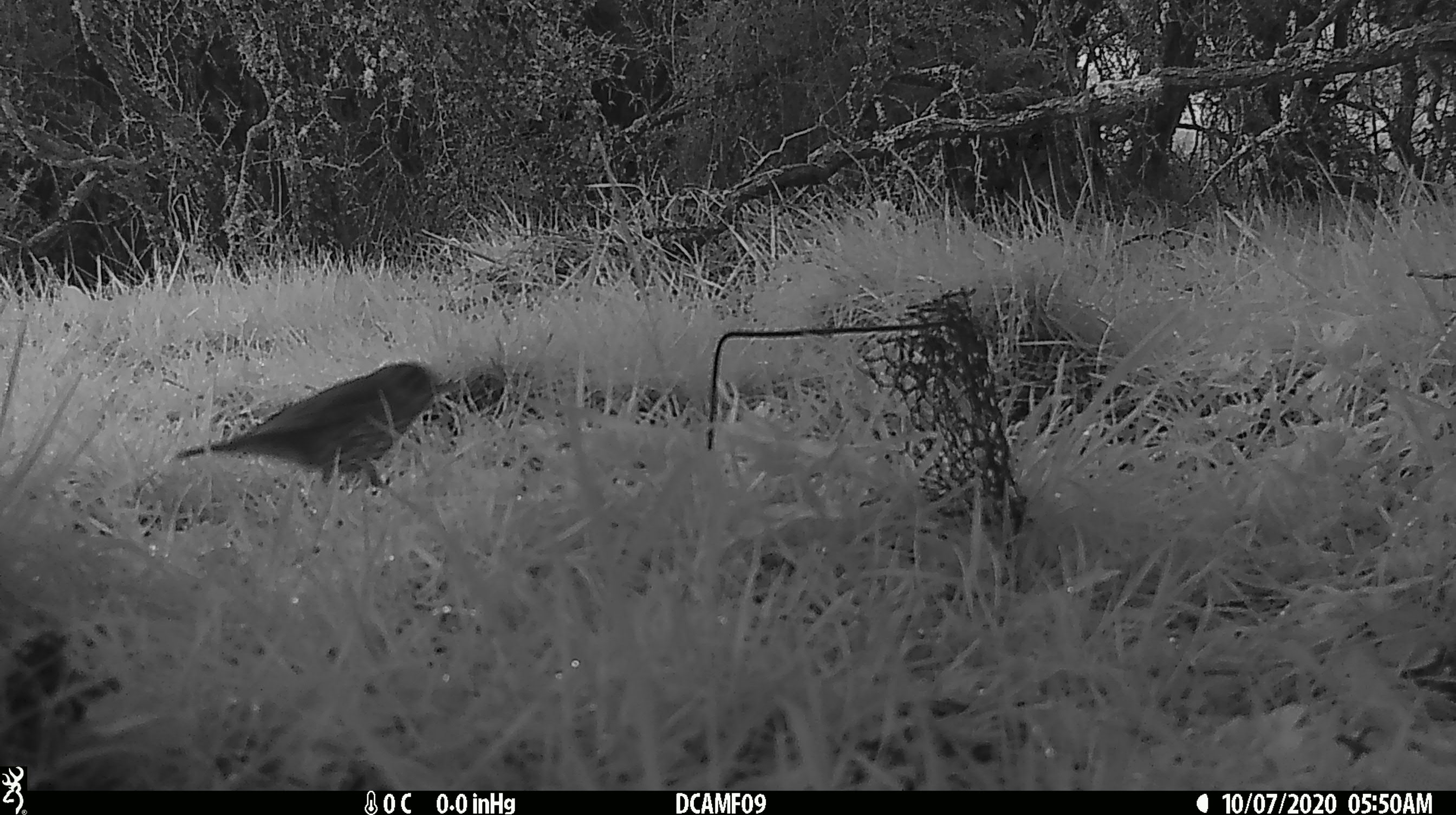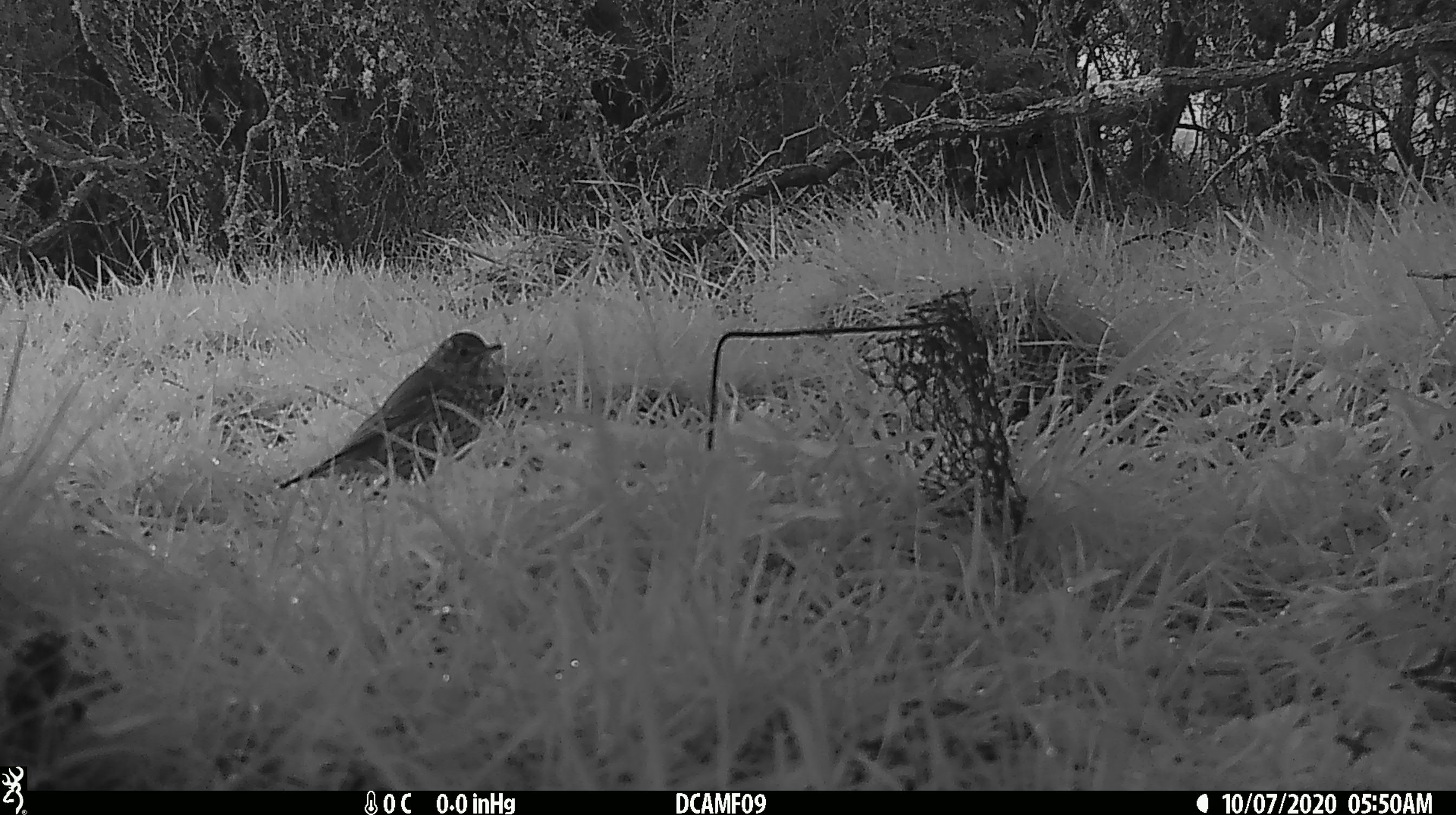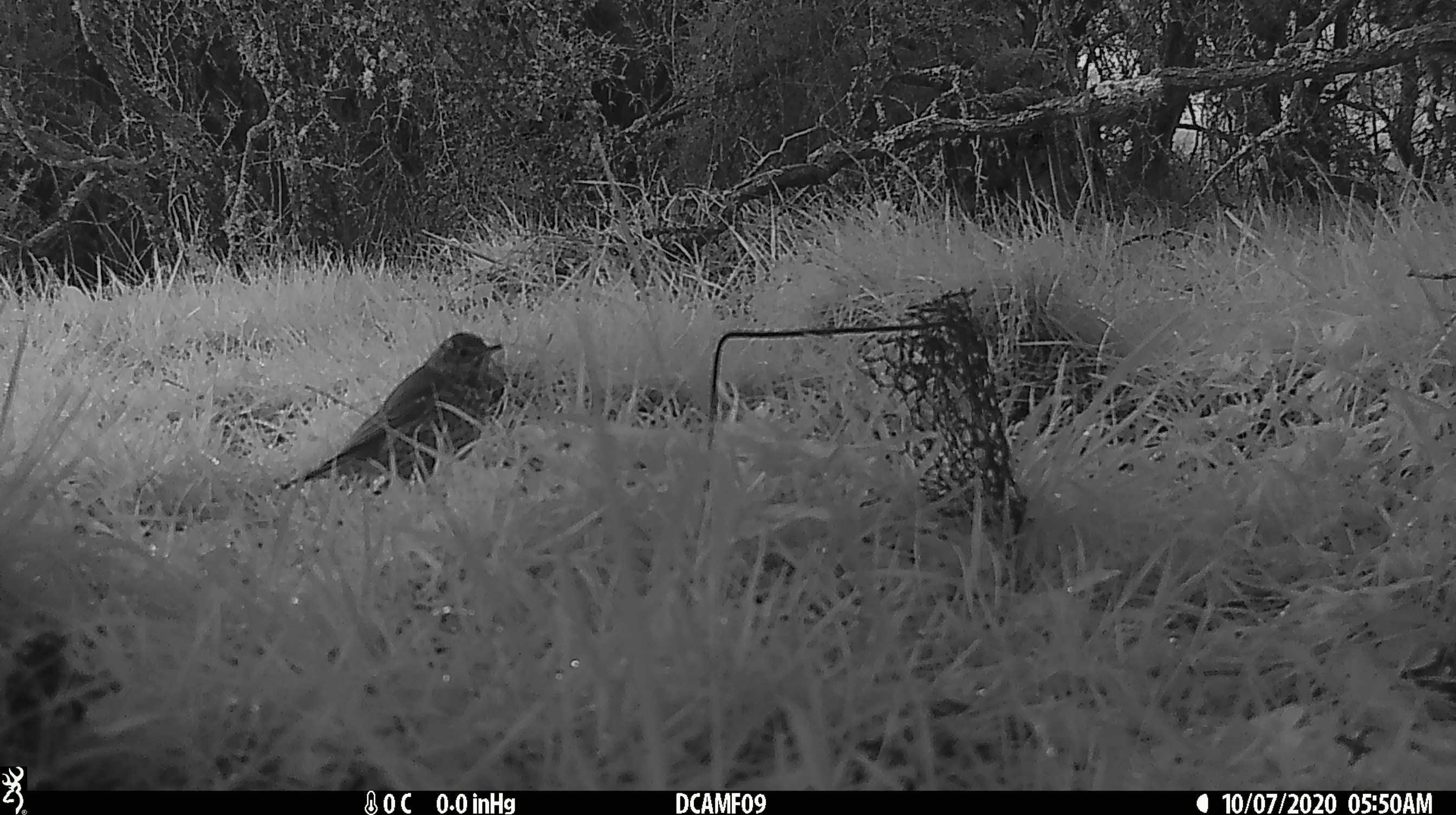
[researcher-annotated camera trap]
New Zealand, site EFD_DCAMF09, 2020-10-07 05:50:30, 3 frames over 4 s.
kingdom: Animalia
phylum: Chordata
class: Aves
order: Passeriformes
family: Turdidae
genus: Turdus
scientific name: Turdus philomelos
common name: song thrush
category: thrush